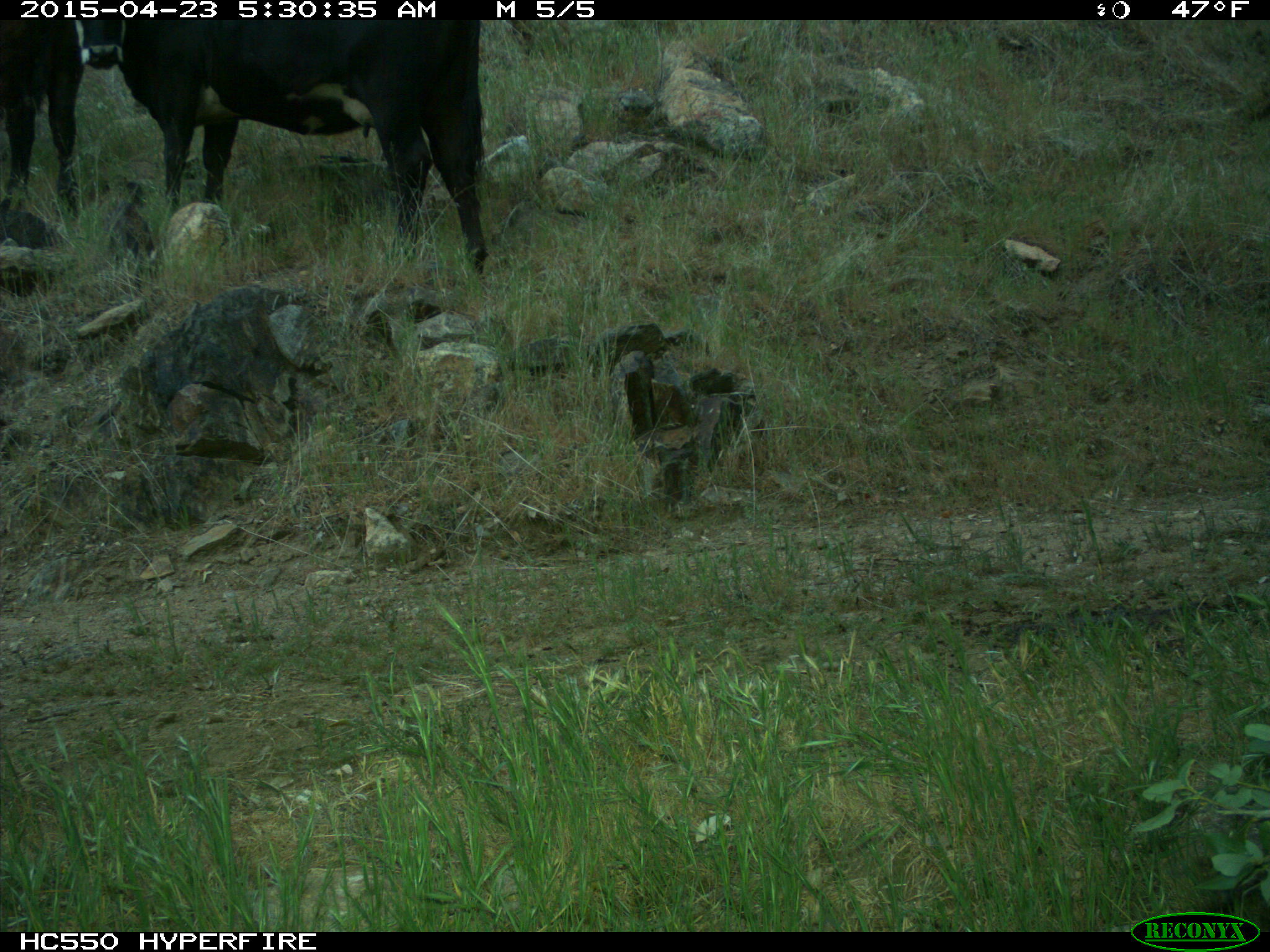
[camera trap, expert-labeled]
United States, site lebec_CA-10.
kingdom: Animalia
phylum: Chordata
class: Mammalia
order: Artiodactyla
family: Bovidae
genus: Bos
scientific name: Bos taurus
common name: domestic cow